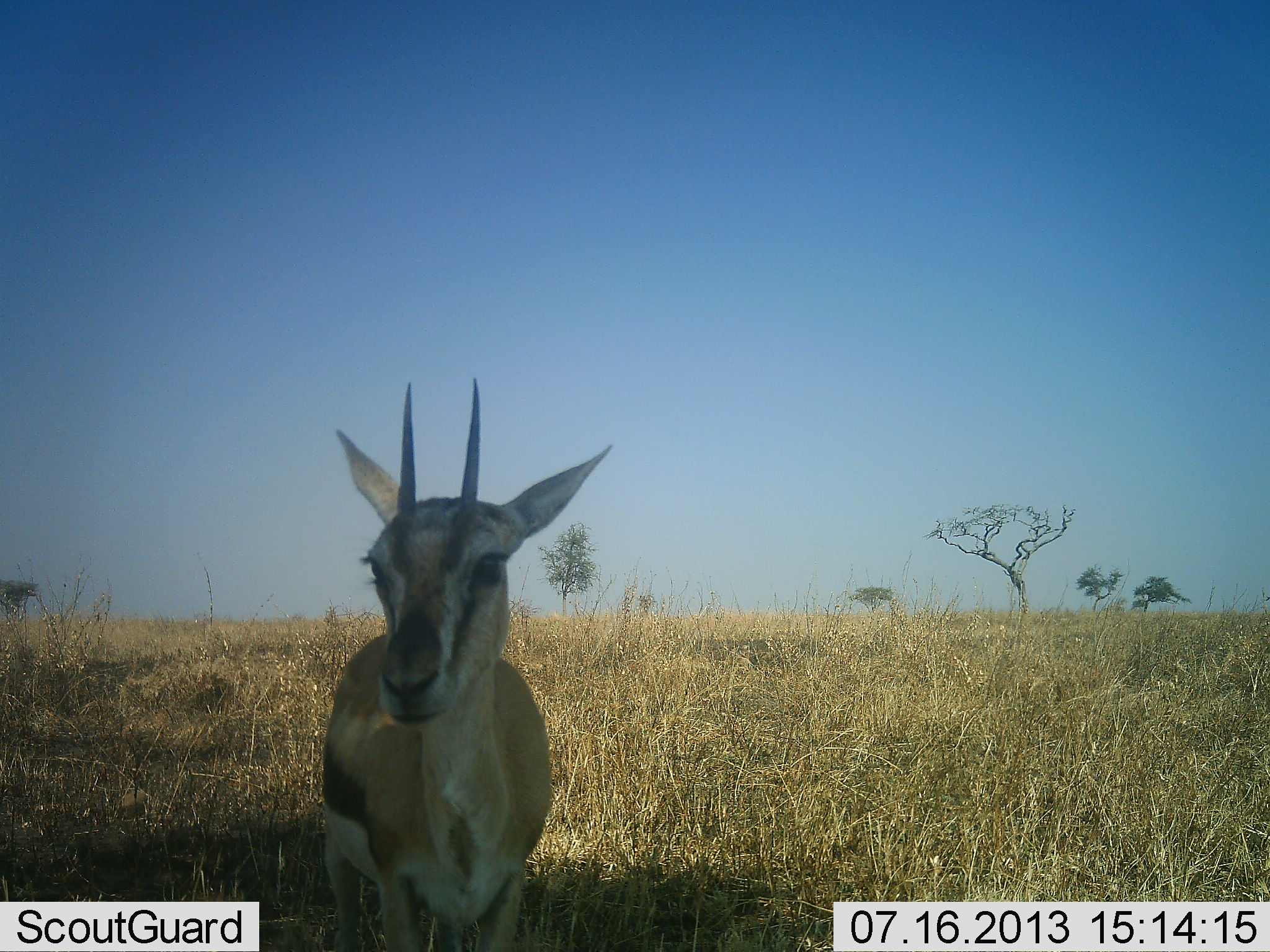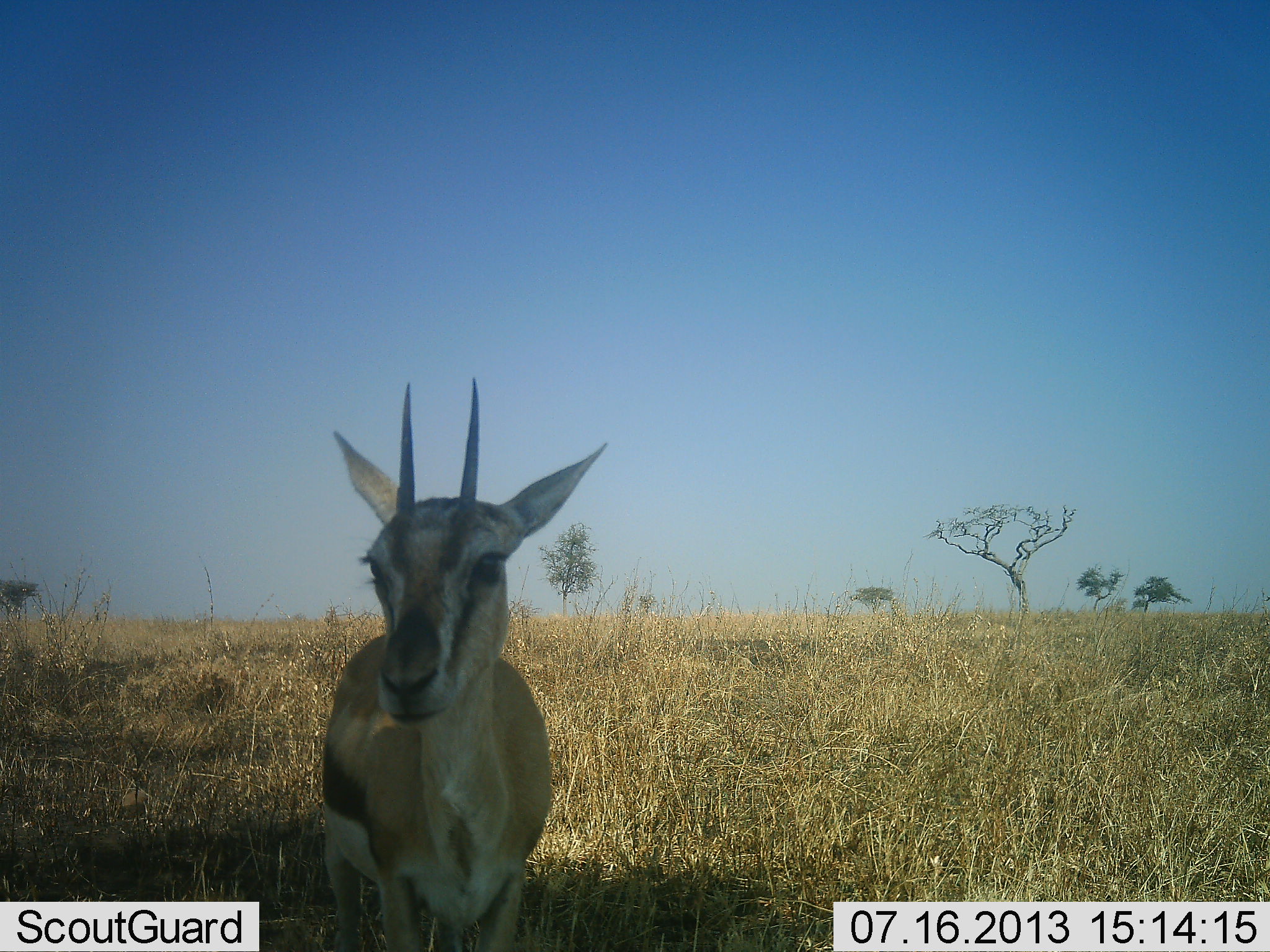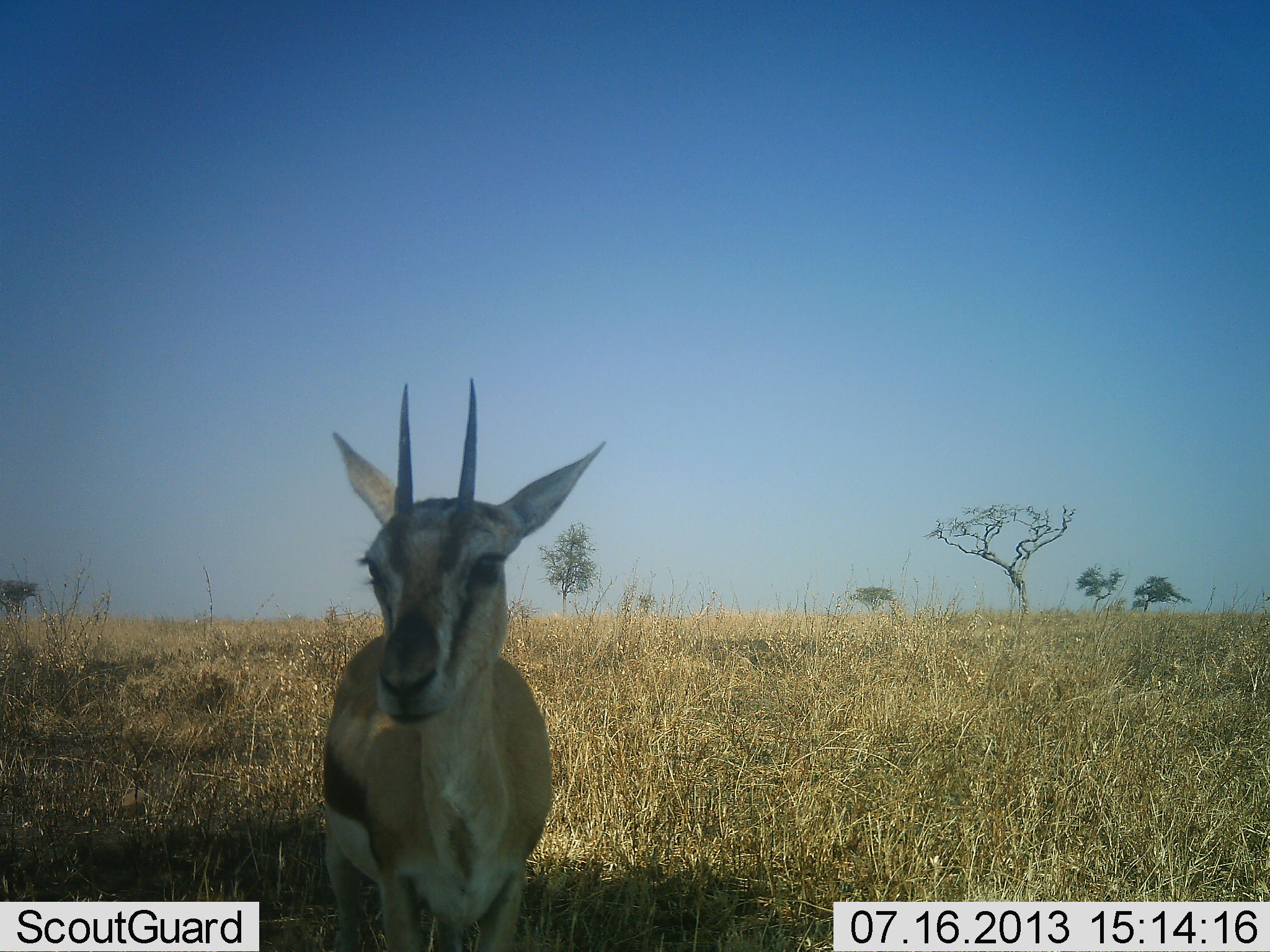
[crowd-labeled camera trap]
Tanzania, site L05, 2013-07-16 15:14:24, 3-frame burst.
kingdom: Animalia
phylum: Chordata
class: Mammalia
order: Artiodactyla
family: Bovidae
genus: Eudorcas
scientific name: Eudorcas thomsonii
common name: thomson's gazelle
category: gazellethomsons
Gazellethomsons (thomson's gazelle) (Eudorcas thomsonii), count 1. Behavior (volunteer vote fractions): standing 100%, resting 0%, moving 0%, interacting 0%. Young present (vote fraction): 0%. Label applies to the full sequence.